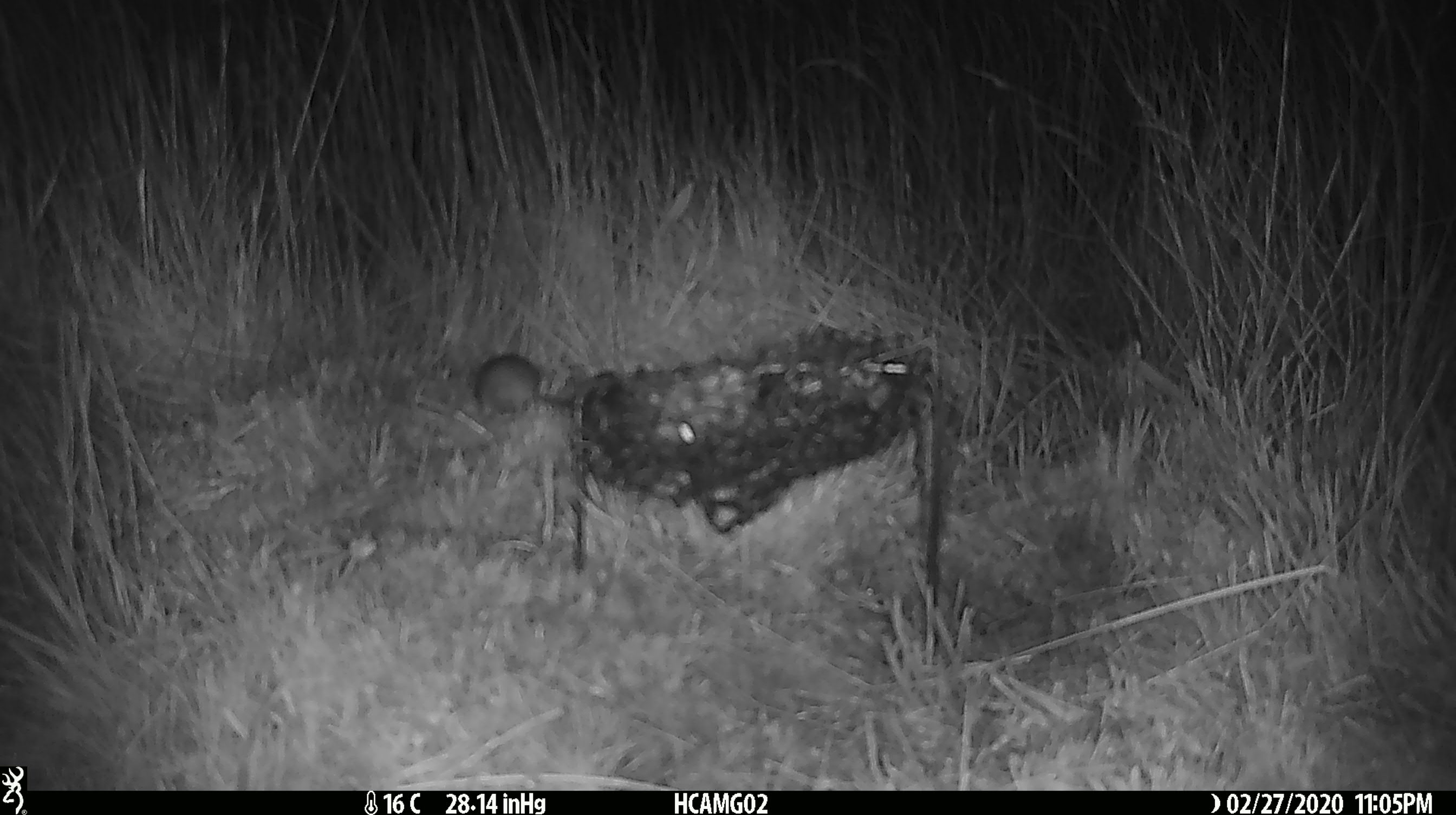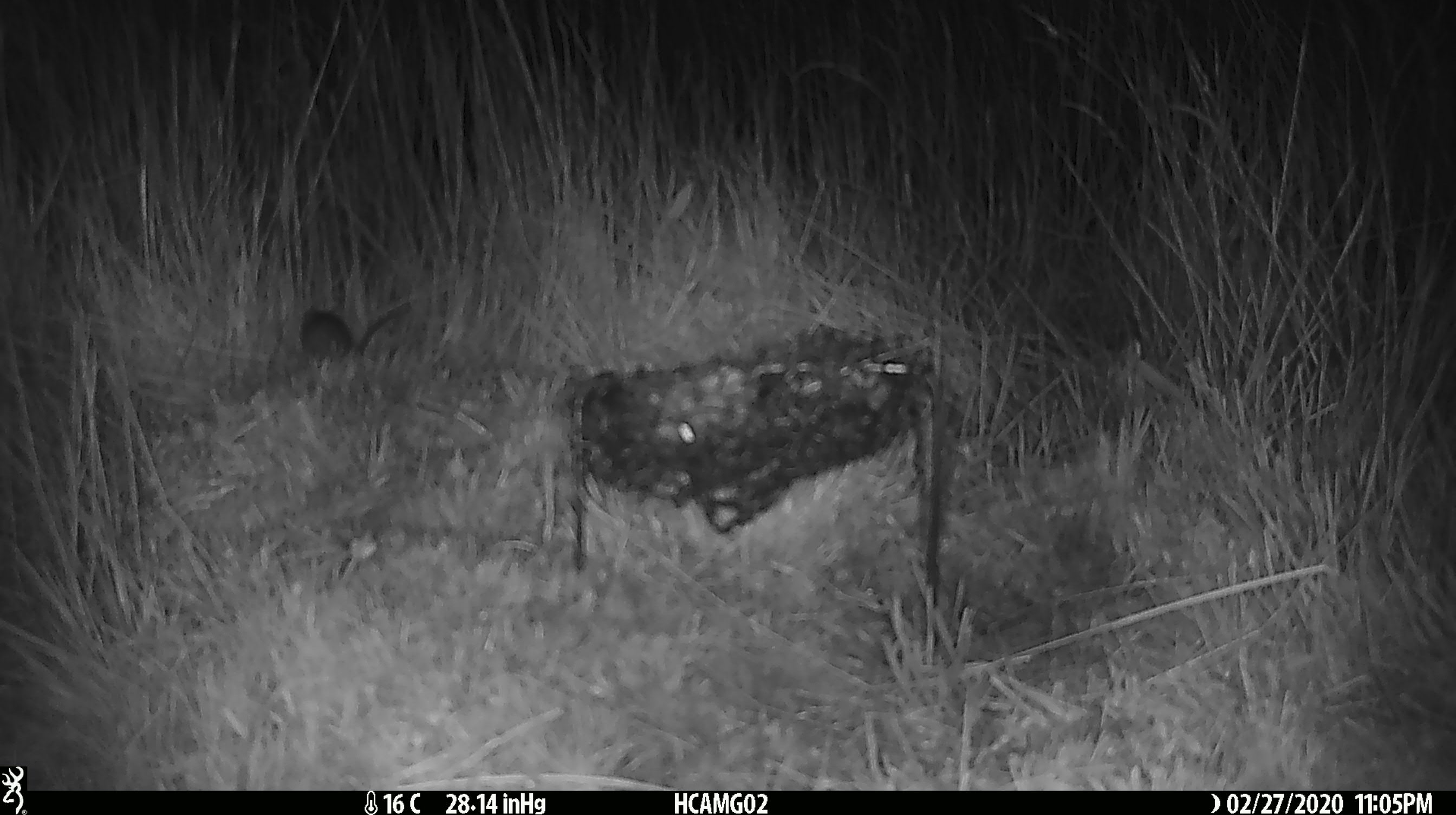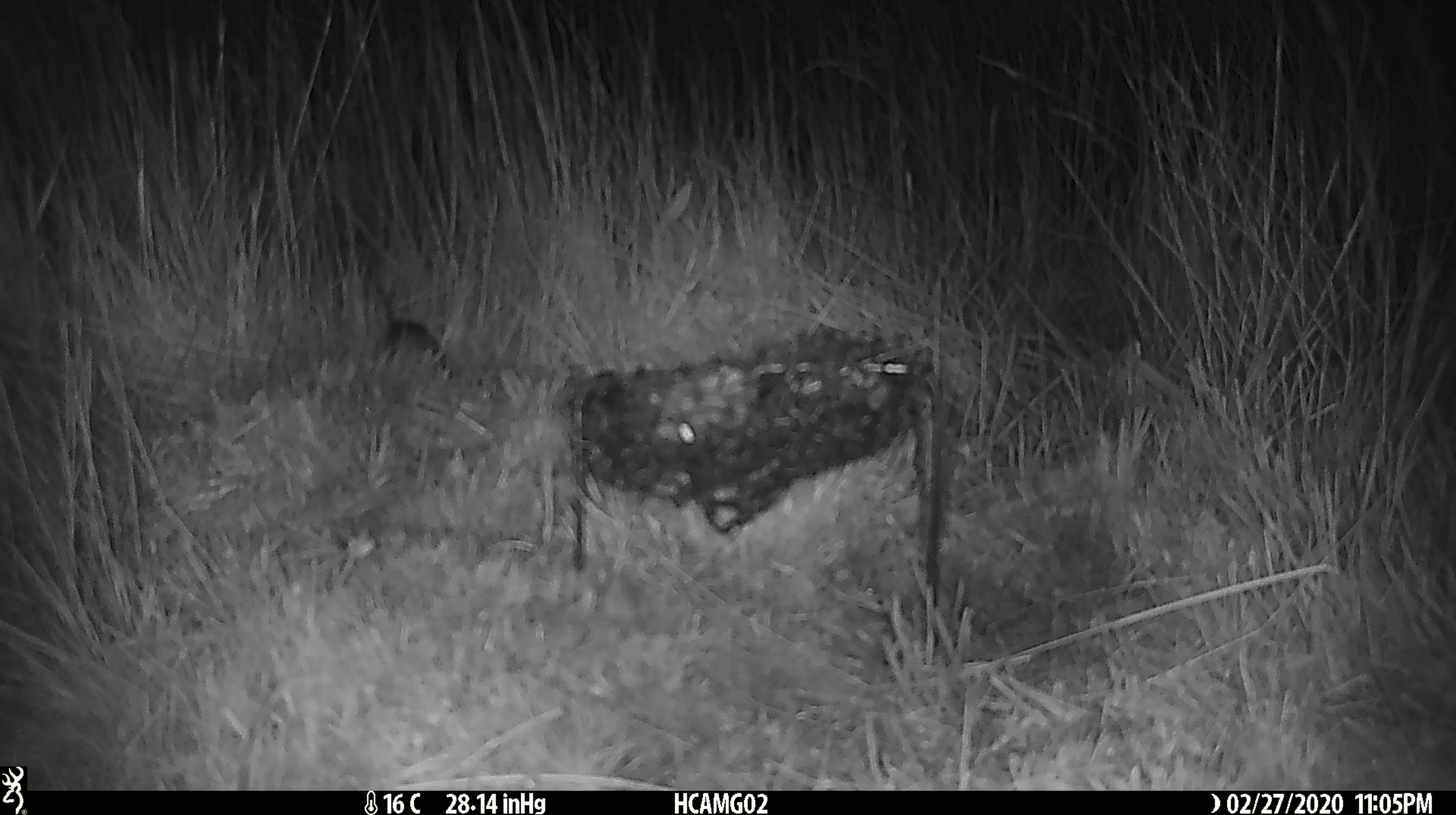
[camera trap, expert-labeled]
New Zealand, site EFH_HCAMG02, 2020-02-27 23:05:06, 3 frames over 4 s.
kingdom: Animalia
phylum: Chordata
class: Mammalia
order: Rodentia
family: Muridae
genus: Mus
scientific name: Mus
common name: mouse